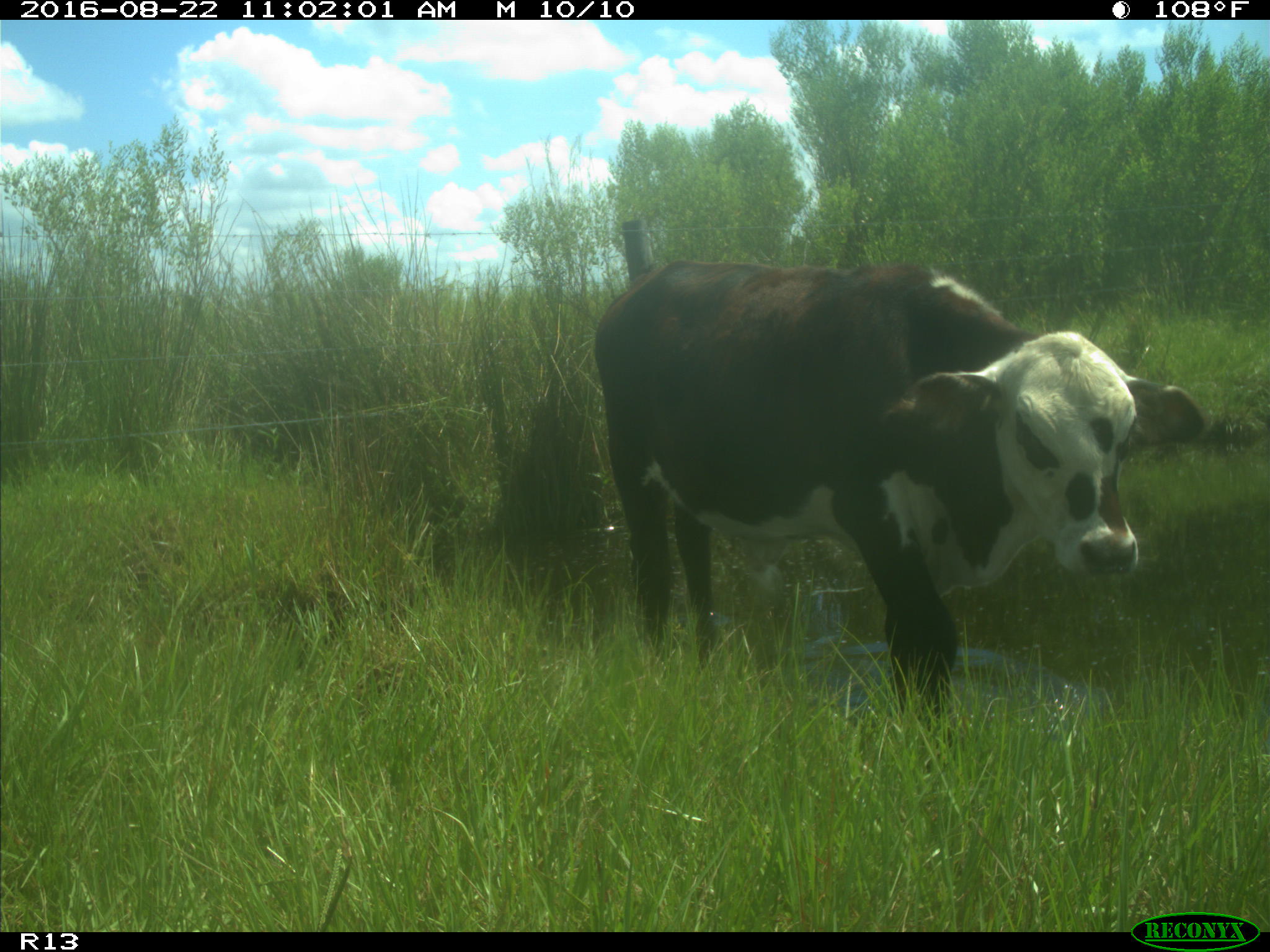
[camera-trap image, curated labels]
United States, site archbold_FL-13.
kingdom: Animalia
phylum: Chordata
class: Mammalia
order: Artiodactyla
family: Bovidae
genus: Bos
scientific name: Bos taurus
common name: domestic cow